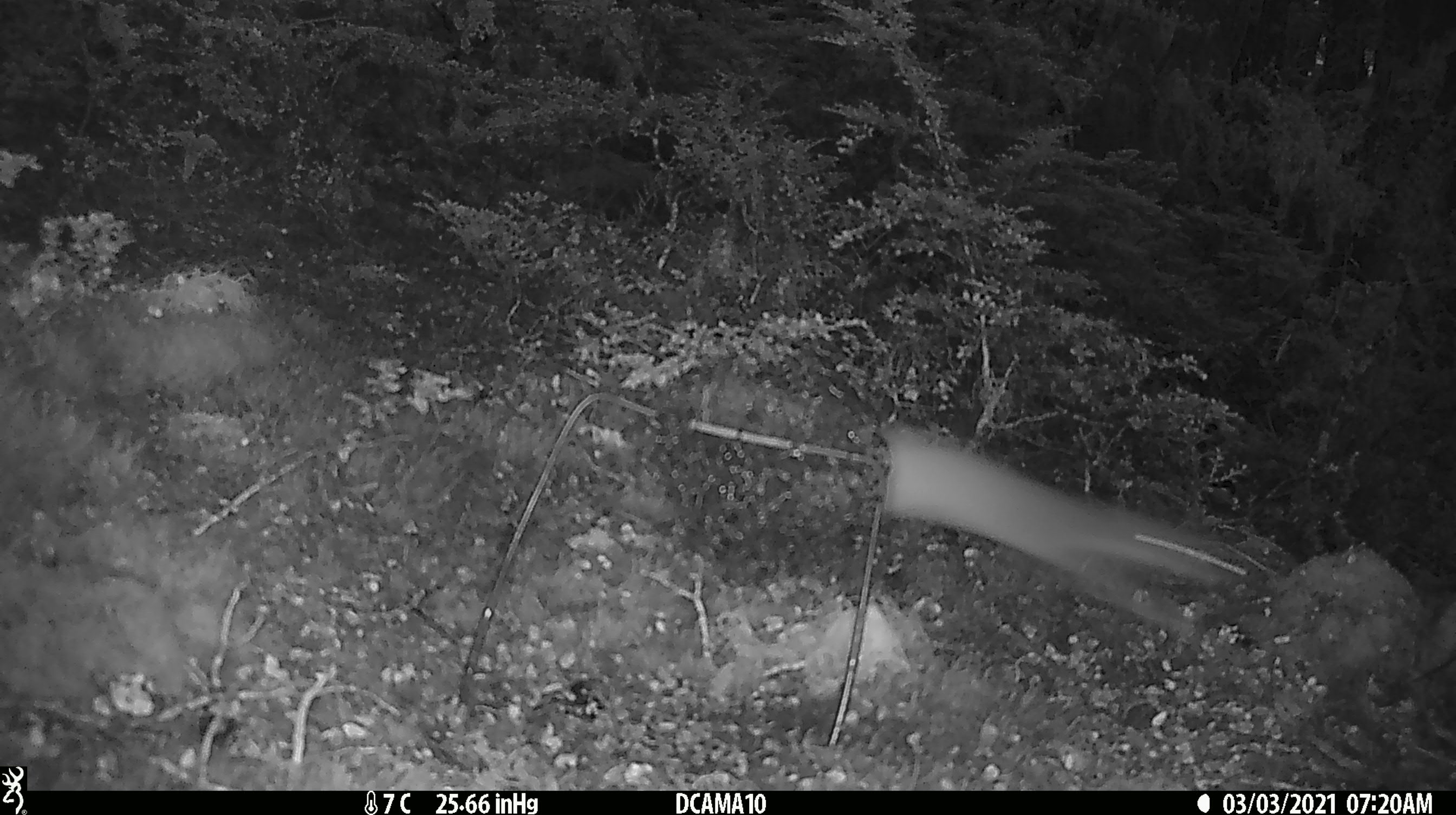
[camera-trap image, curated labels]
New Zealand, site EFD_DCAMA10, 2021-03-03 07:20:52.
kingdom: Animalia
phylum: Chordata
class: Mammalia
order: Carnivora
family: Mustelidae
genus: Mustela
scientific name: Mustela erminea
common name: stoat